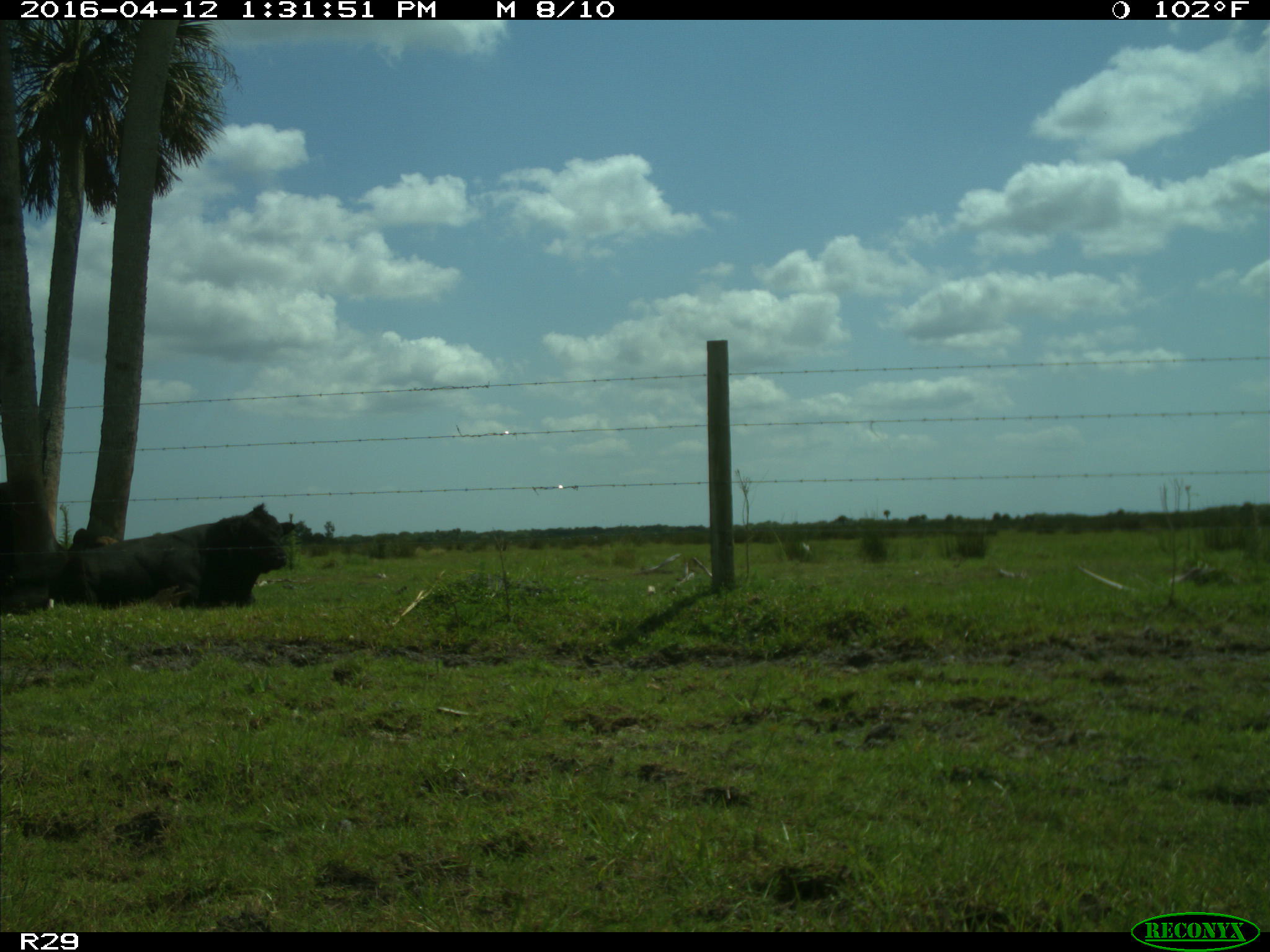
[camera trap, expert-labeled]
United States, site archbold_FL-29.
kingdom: Animalia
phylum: Chordata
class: Mammalia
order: Artiodactyla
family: Bovidae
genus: Bos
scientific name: Bos taurus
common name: domestic cow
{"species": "Bos taurus (domestic cow)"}